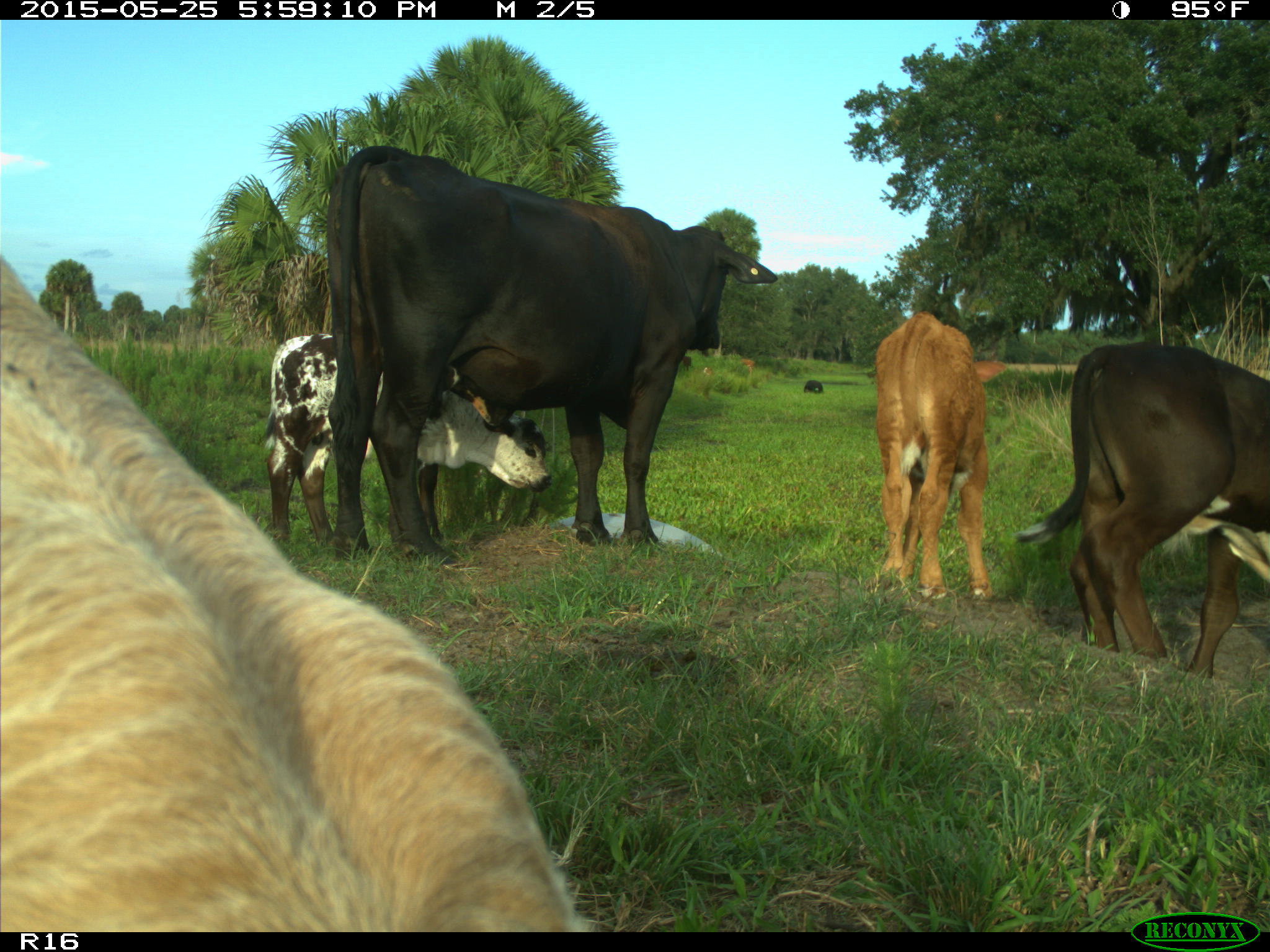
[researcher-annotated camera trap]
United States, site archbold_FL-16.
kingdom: Animalia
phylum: Chordata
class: Mammalia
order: Artiodactyla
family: Bovidae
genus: Bos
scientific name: Bos taurus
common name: domestic cow